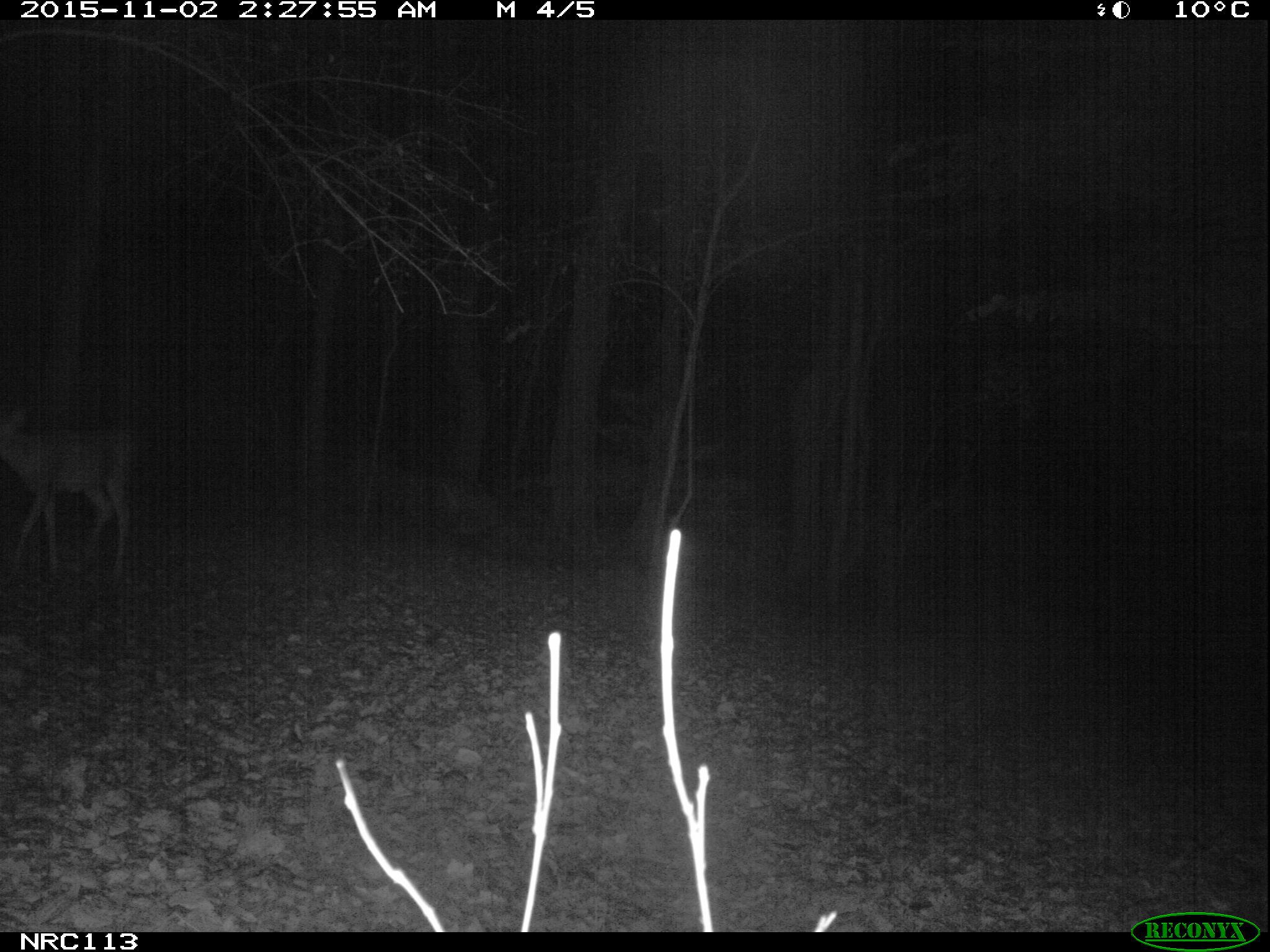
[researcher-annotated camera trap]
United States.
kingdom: Animalia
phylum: Chordata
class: Mammalia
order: Artiodactyla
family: Cervidae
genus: Odocoileus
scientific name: Odocoileus virginianus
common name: white-tailed deer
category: White Tailed Deer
White Tailed Deer (white-tailed deer) (Odocoileus virginianus).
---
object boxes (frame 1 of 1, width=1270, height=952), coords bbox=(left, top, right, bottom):
White Tailed Deer: bbox=(0, 397, 162, 587)